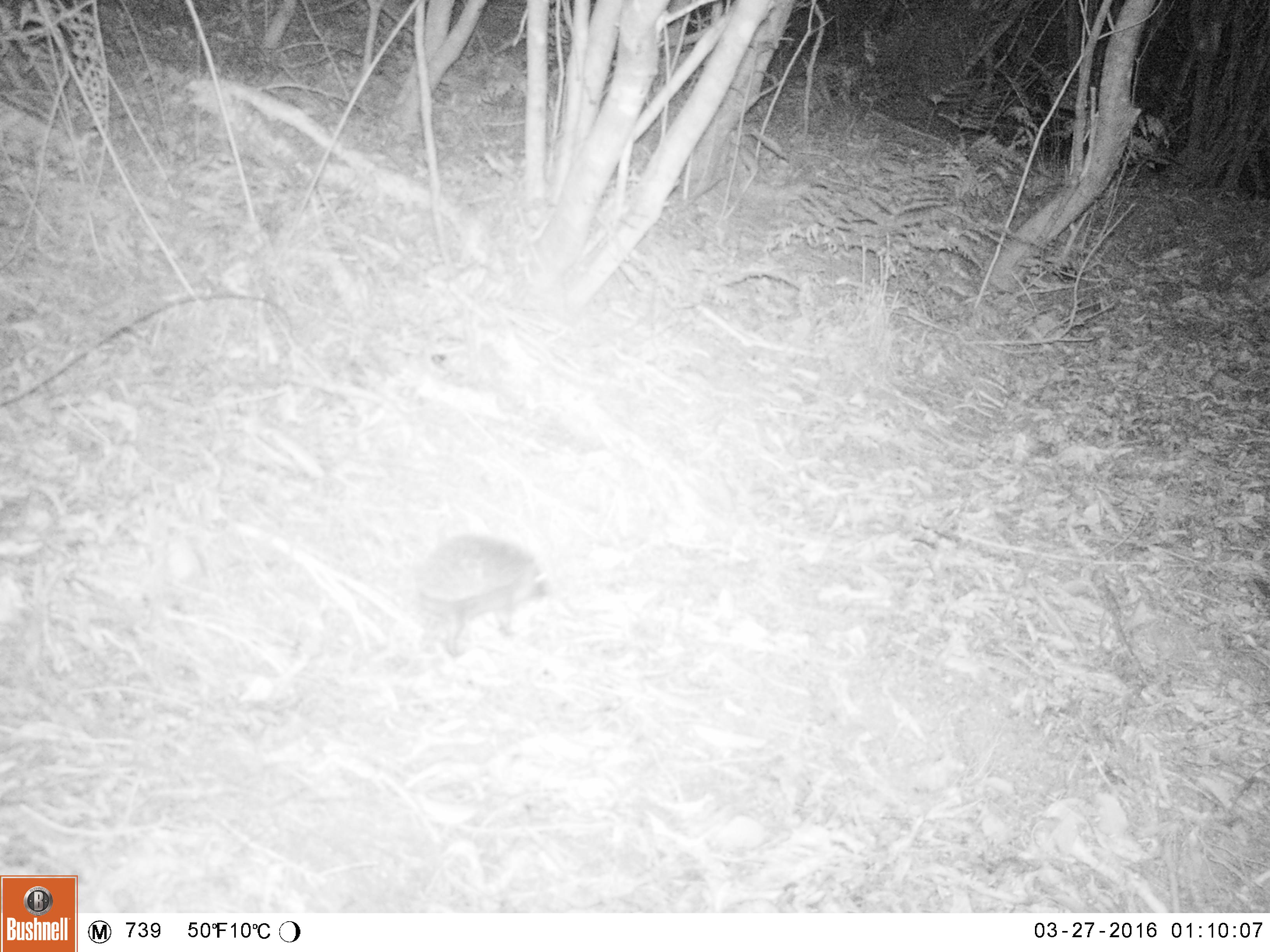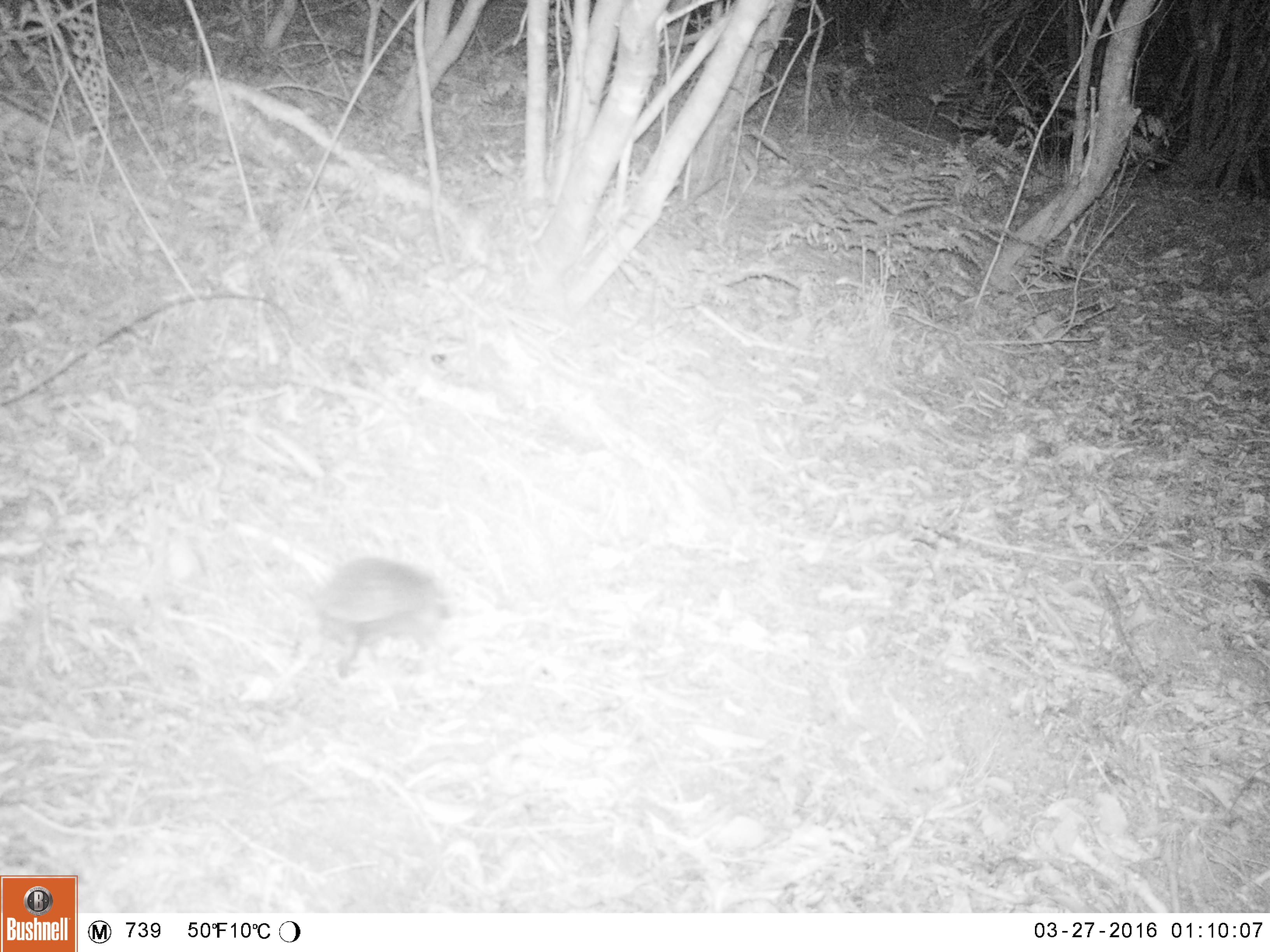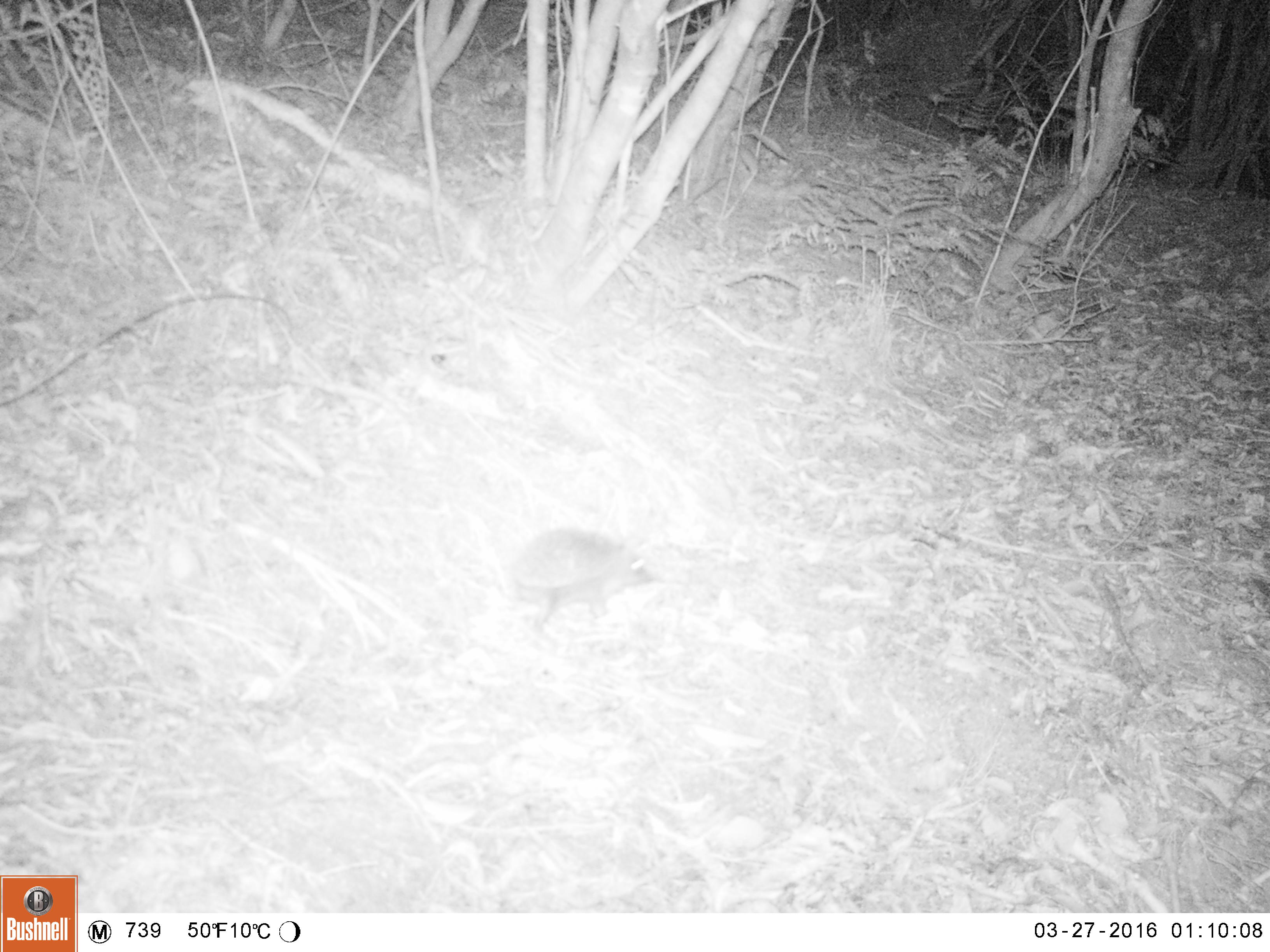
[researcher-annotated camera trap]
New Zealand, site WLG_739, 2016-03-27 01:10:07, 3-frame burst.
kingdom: Animalia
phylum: Chordata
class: Mammalia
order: Eulipotyphla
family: Erinaceidae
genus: Erinaceus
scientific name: Erinaceus europaeus europaeus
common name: european hedgehog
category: hedgehog